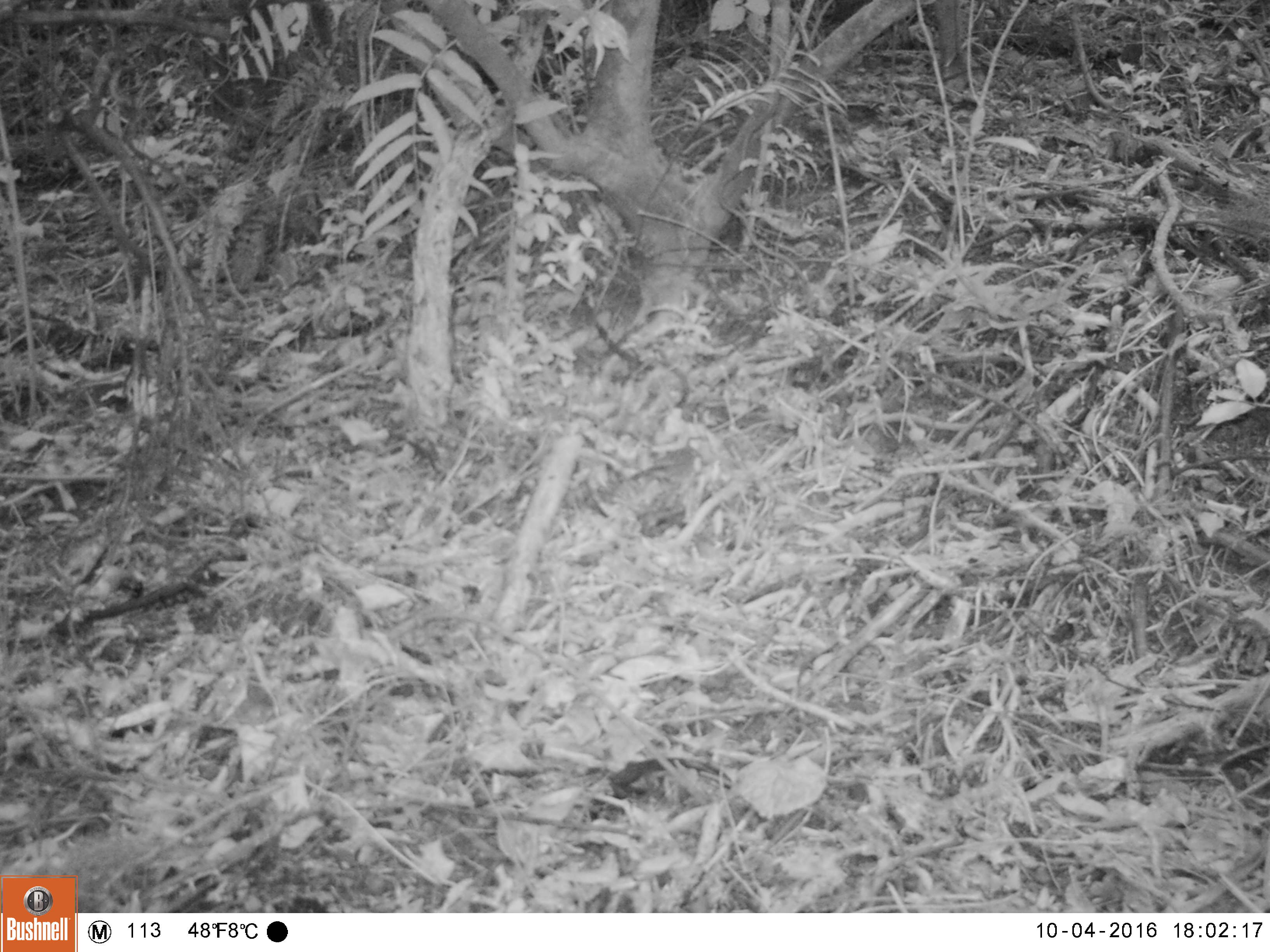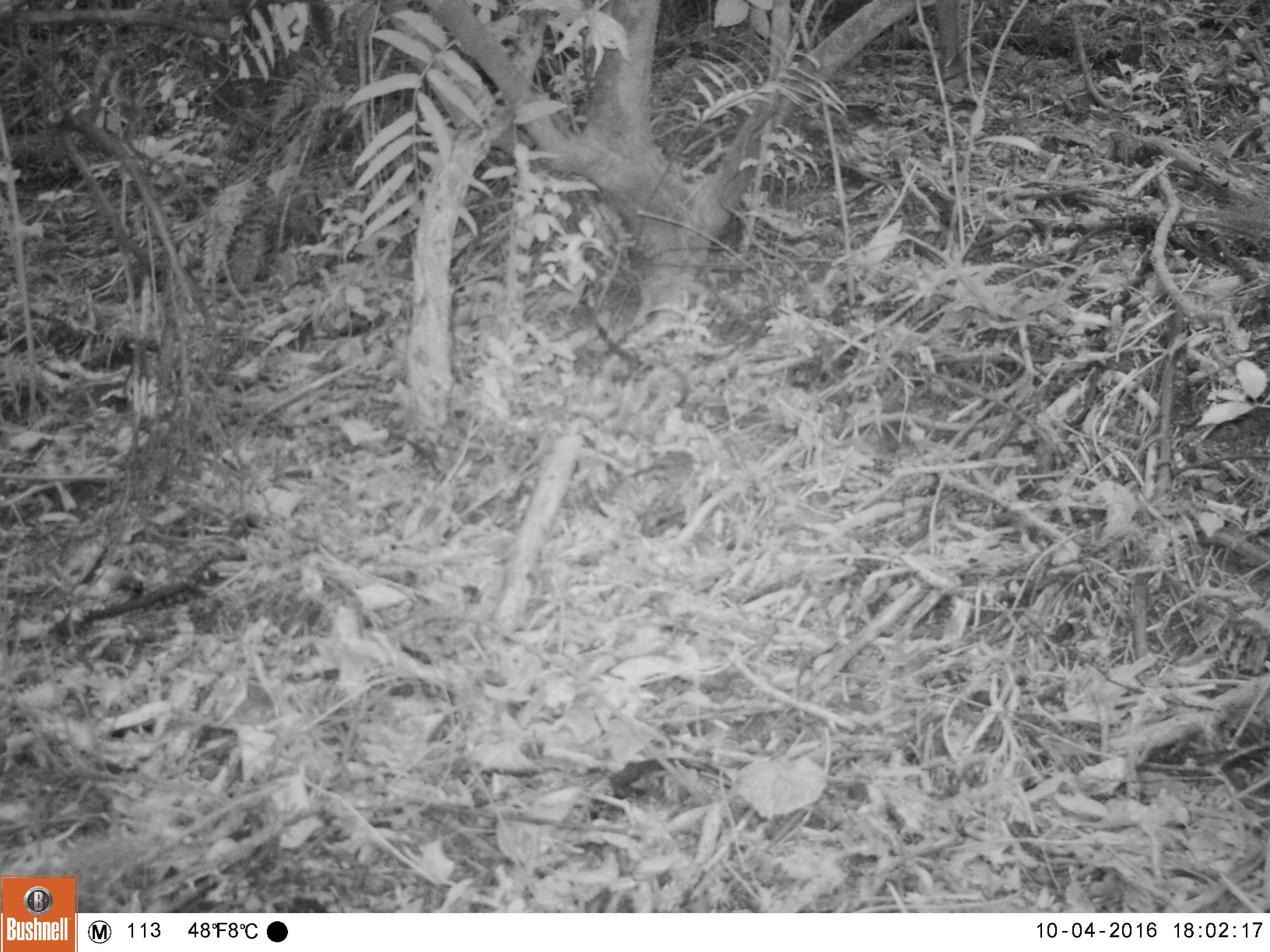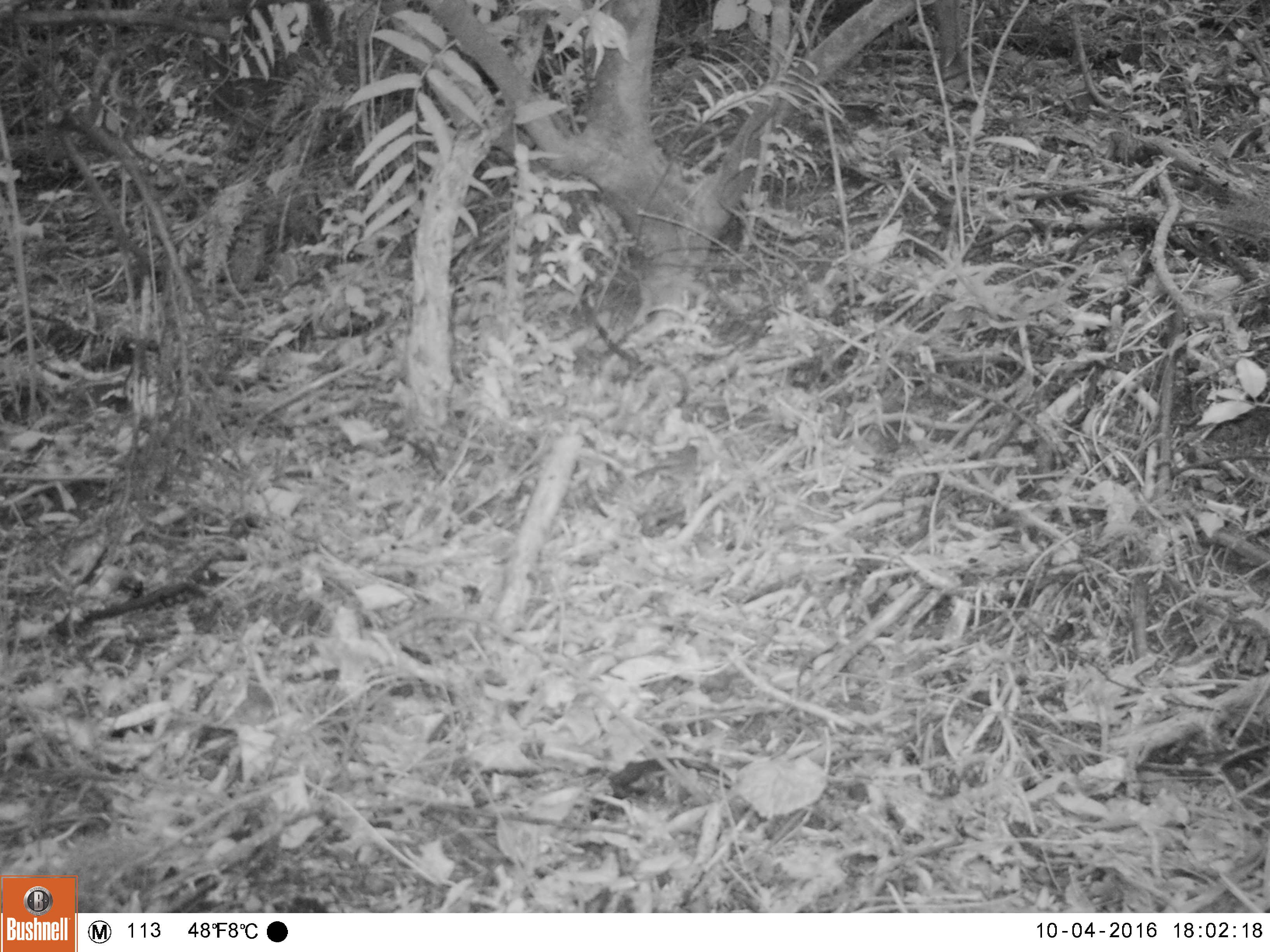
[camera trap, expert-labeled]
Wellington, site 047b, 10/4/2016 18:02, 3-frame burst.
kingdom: Animalia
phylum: Chordata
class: Aves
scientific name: Aves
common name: bird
Bird (Aves).